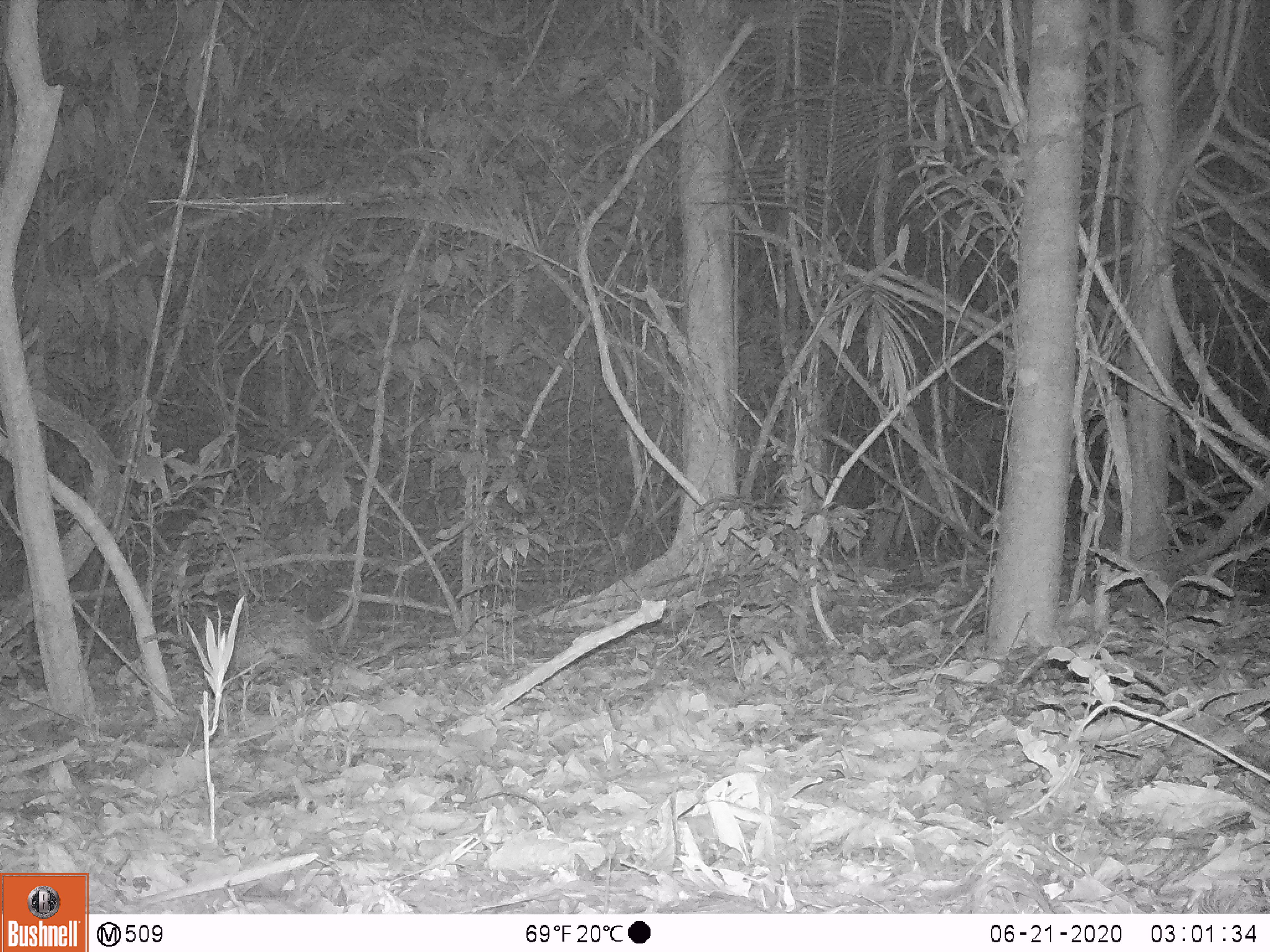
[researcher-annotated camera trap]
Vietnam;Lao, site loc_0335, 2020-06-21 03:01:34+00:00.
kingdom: Animalia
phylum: Chordata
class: Mammalia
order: Rodentia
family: Hystricidae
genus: Atherurus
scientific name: Atherurus macrourus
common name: asiatic brush-tailed porcupine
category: asiatic brush tailed porcupine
Asiatic brush tailed porcupine (asiatic brush-tailed porcupine) (Atherurus macrourus). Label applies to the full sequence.